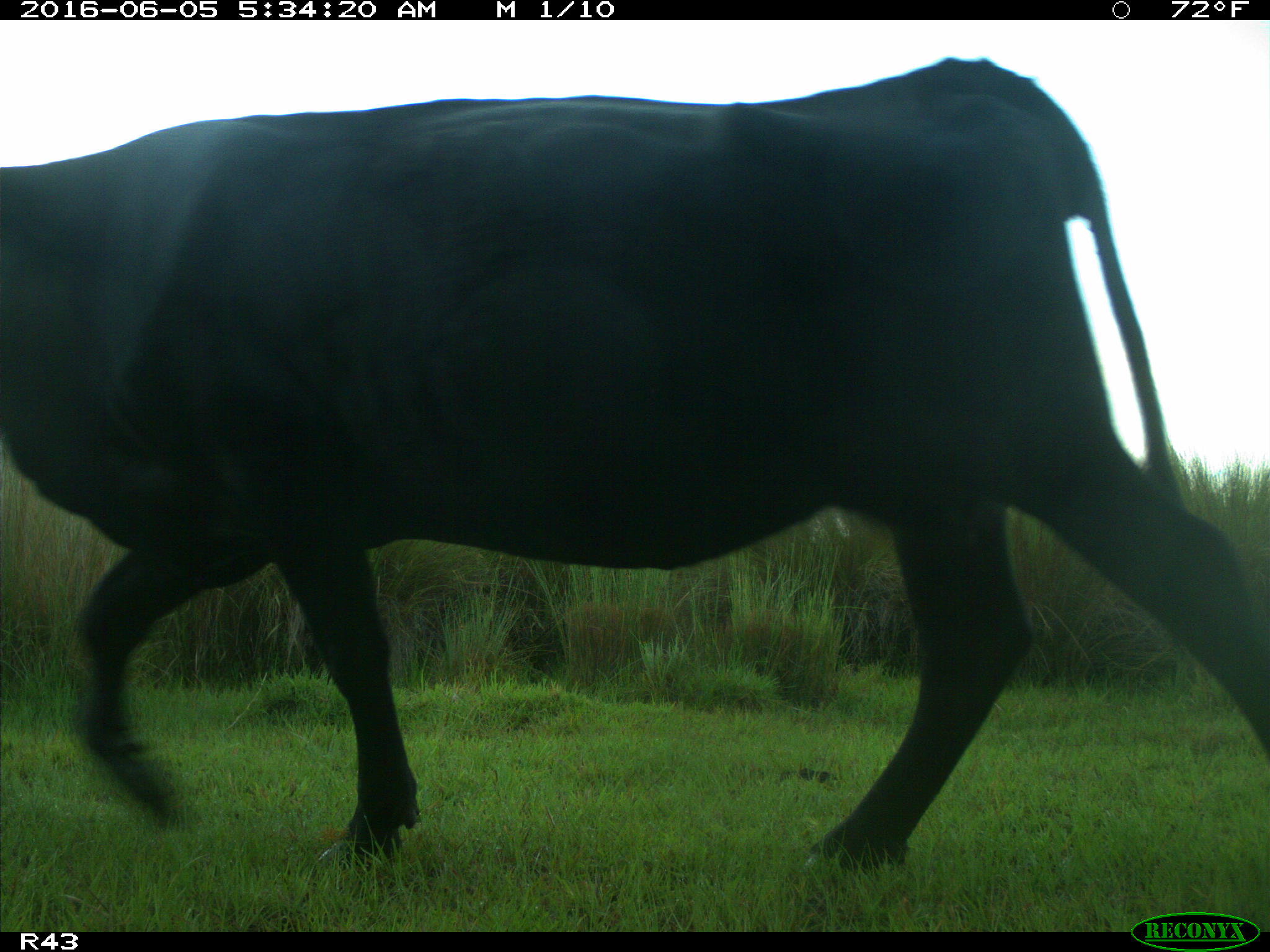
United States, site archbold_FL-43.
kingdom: Animalia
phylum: Chordata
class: Mammalia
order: Artiodactyla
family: Bovidae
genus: Bos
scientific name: Bos taurus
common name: domestic cow